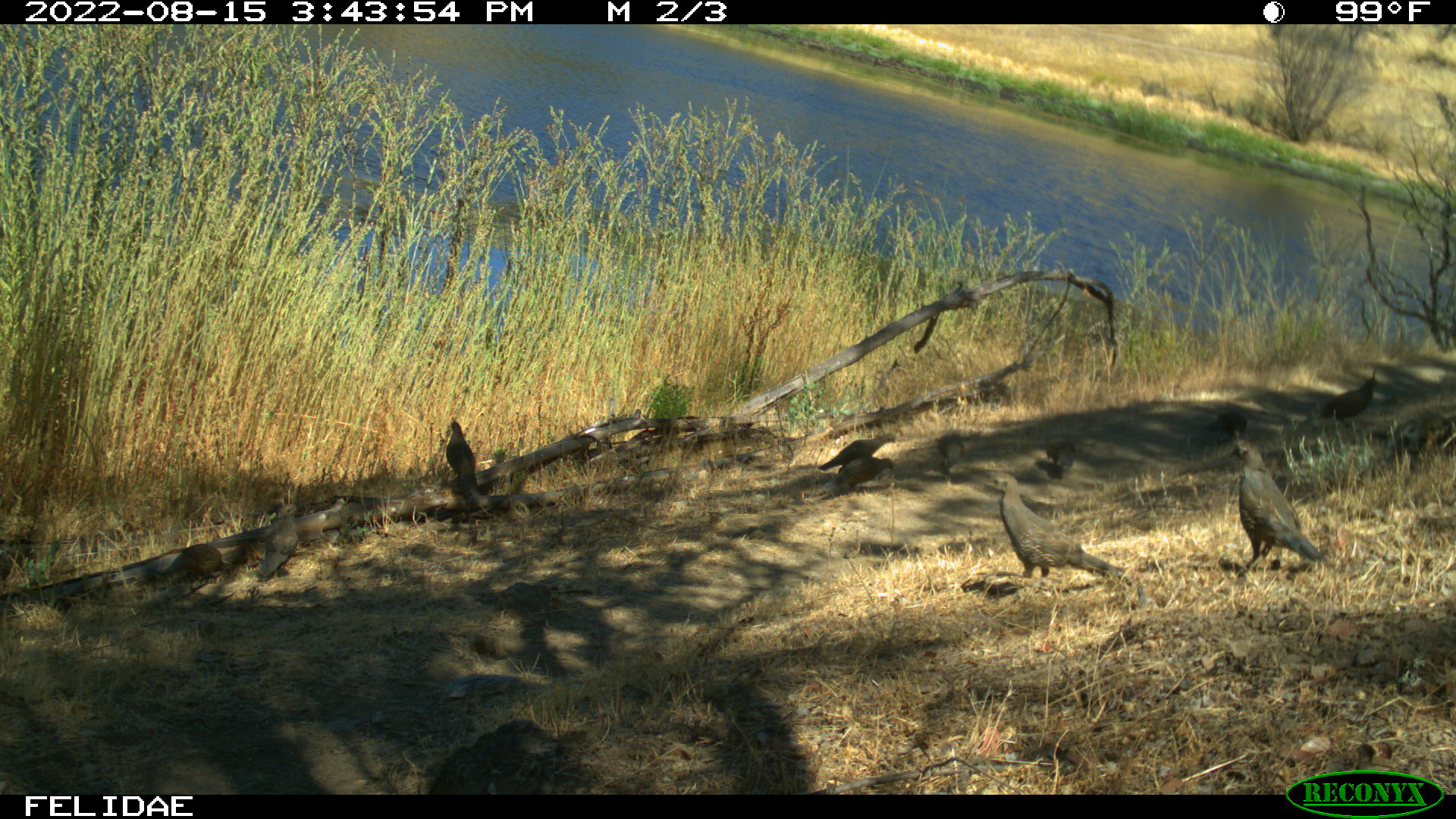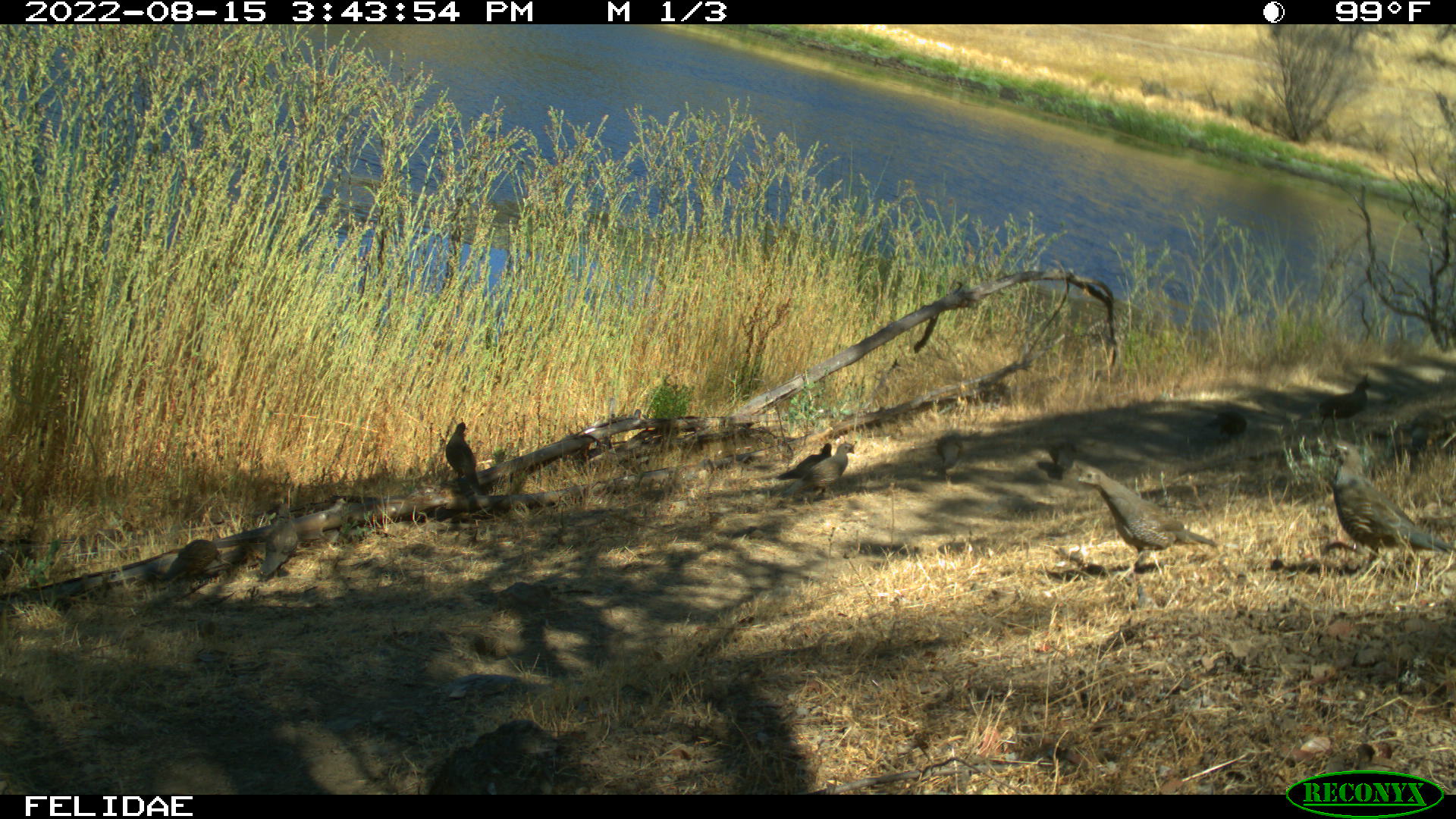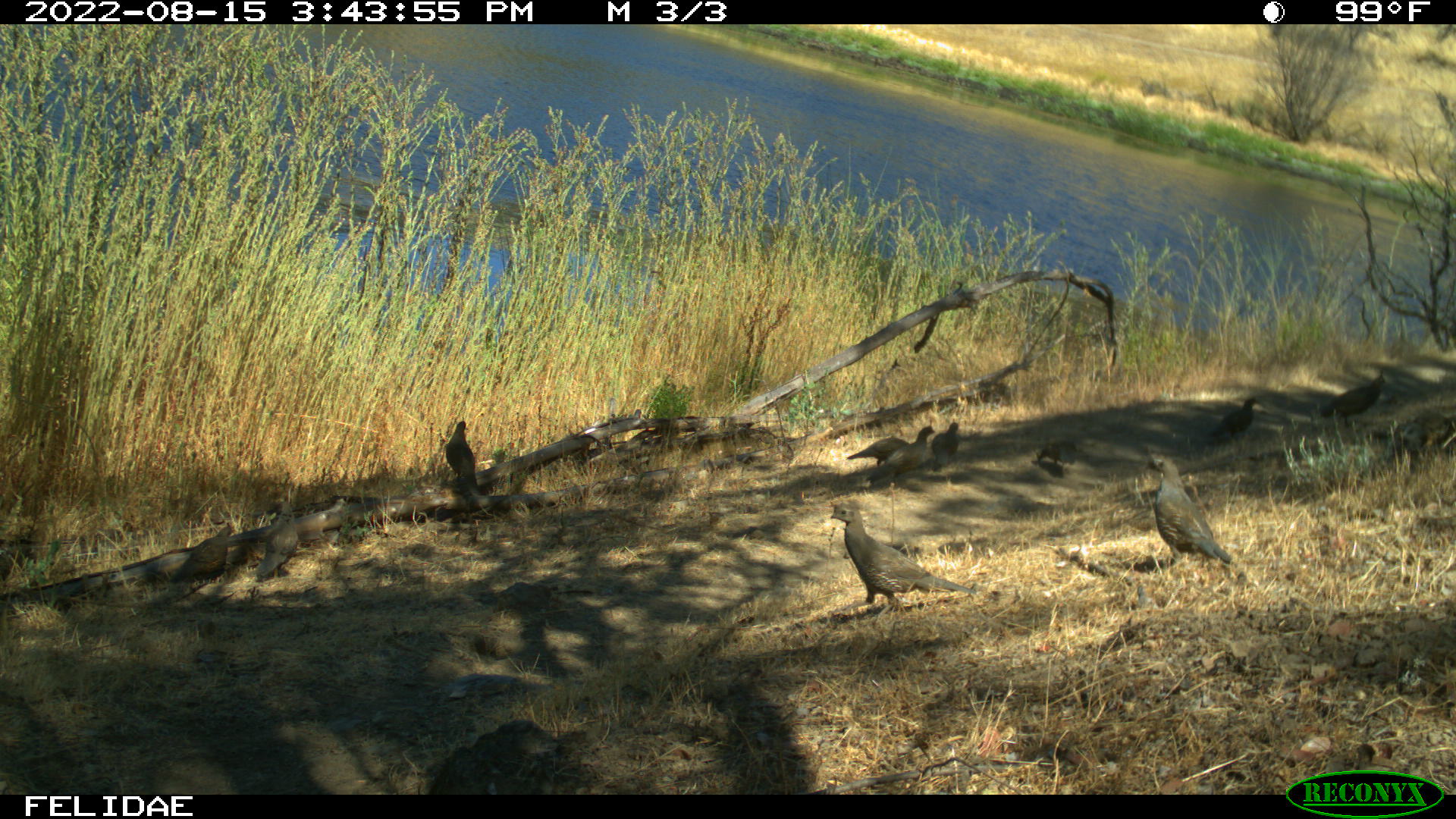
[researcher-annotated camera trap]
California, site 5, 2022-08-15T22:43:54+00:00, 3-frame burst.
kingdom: Animalia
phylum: Chordata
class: Aves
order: Galliformes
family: Odontophoridae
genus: Callipepla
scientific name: Callipepla californica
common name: california quail